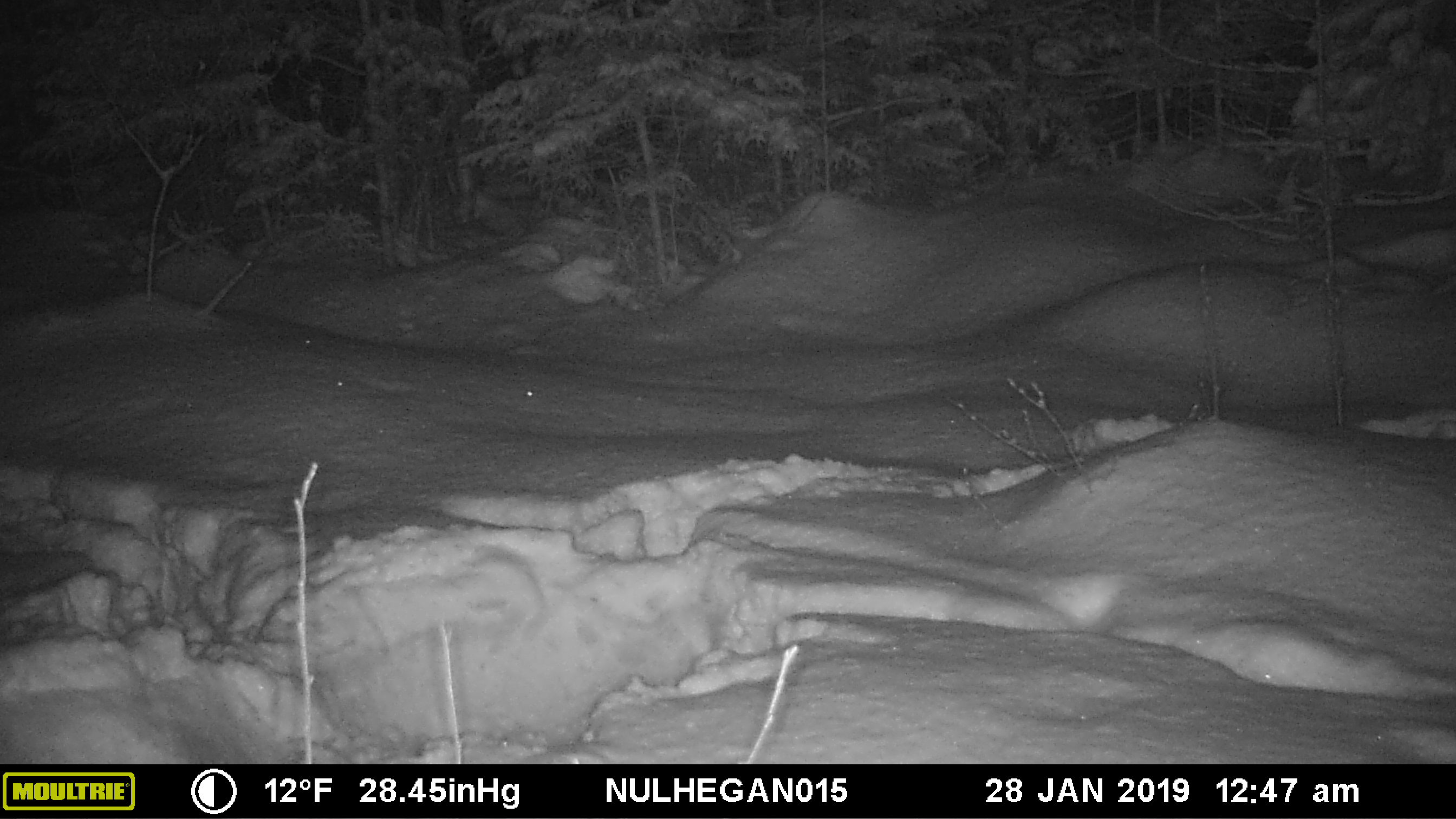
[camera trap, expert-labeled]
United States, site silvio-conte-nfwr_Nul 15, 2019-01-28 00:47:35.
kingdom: Animalia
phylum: Chordata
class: Mammalia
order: Artiodactyla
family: Cervidae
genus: Alces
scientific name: Alces alces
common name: moose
Moose (Alces alces).